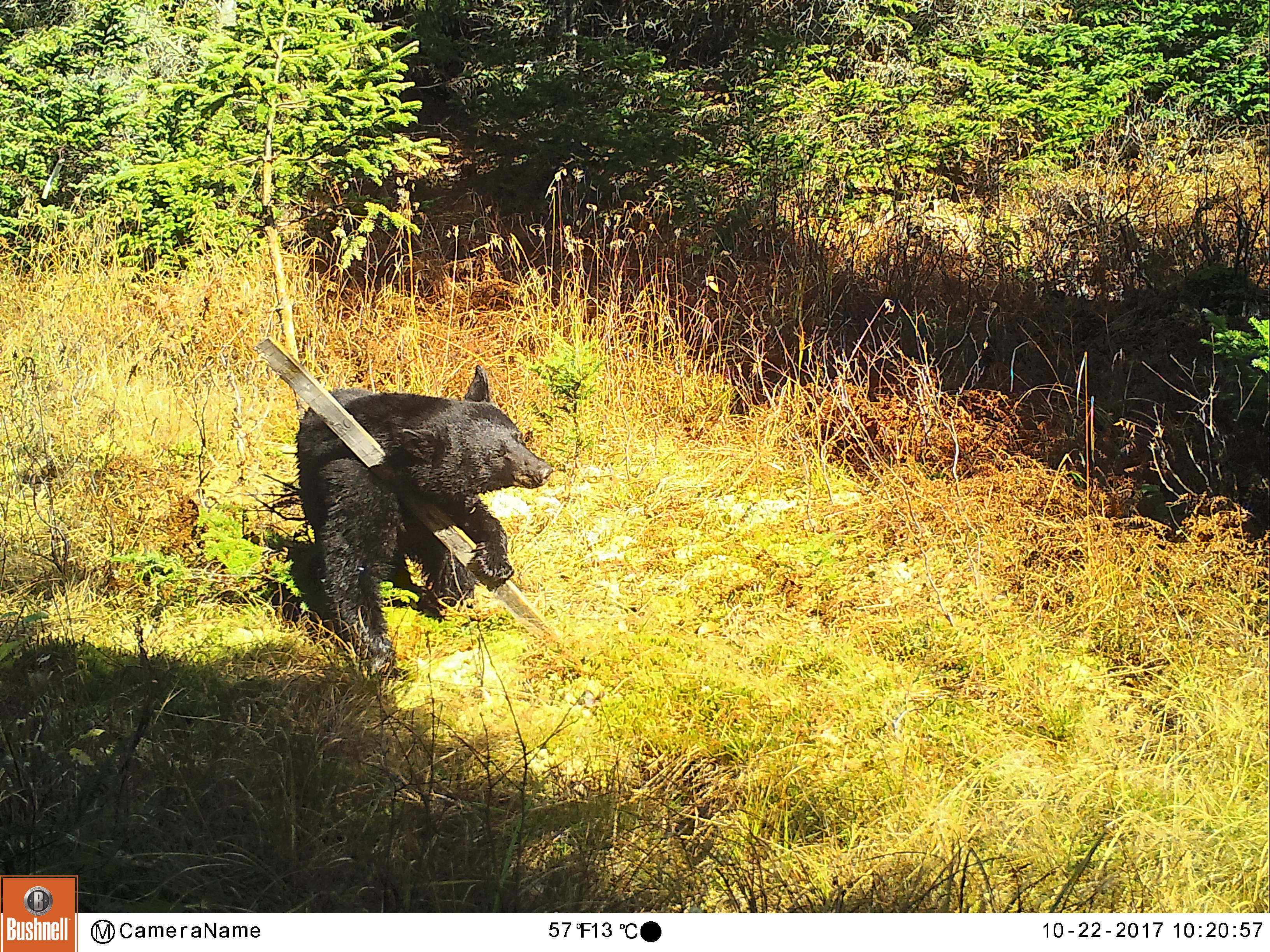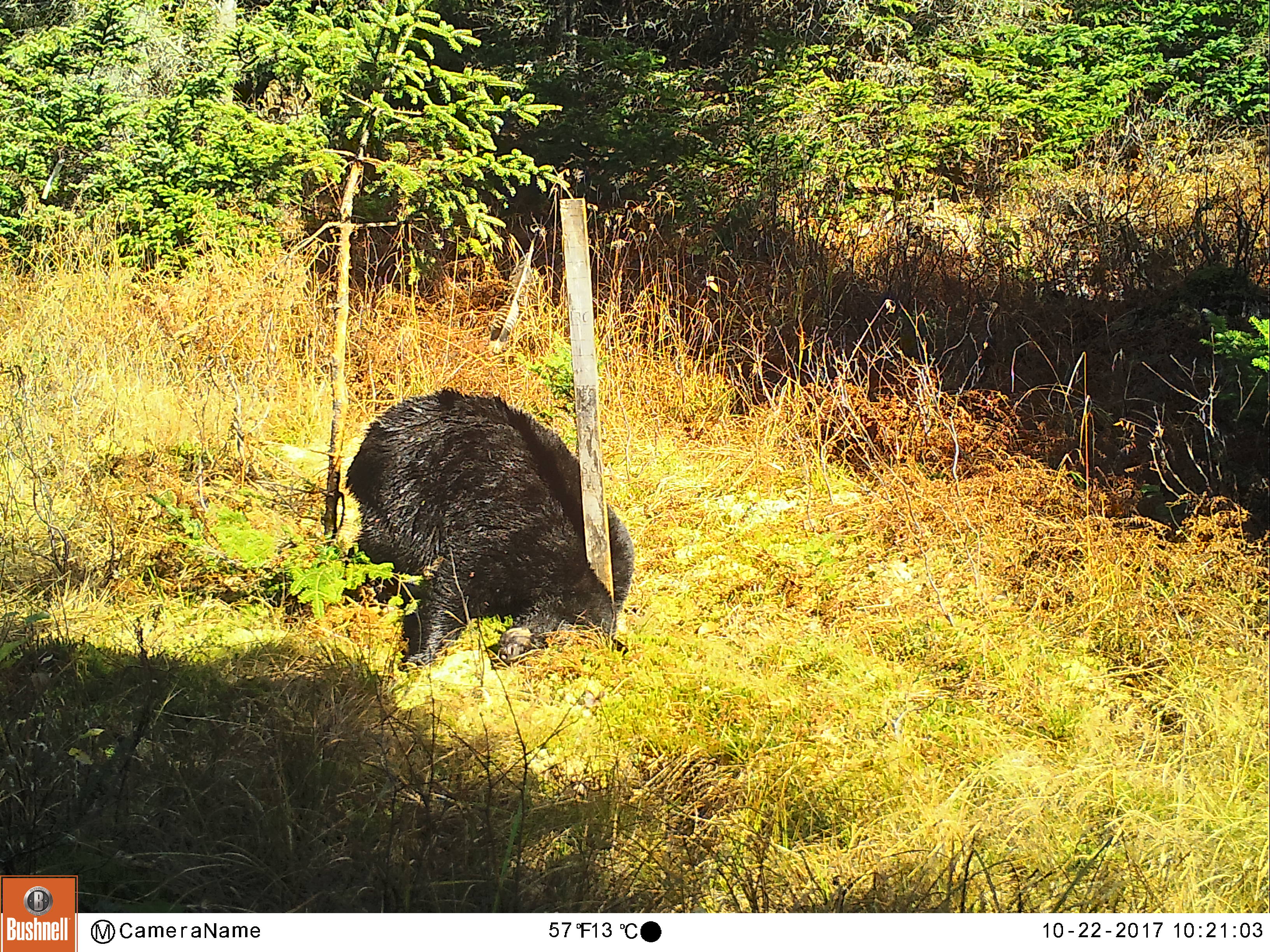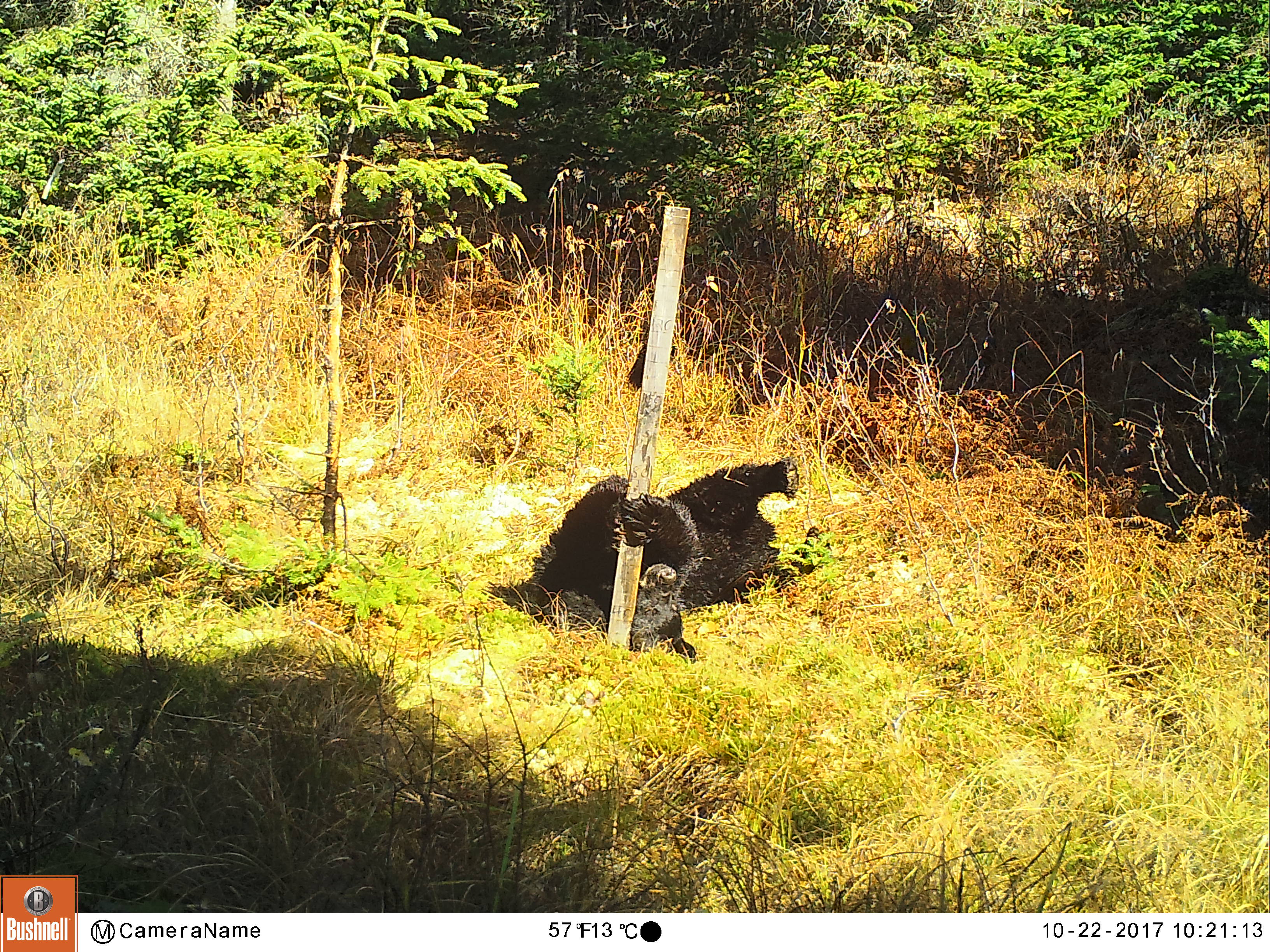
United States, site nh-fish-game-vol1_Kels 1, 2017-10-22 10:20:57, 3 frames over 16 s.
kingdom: Animalia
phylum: Chordata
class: Mammalia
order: Carnivora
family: Ursidae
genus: Ursus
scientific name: Ursus americanus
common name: black bear